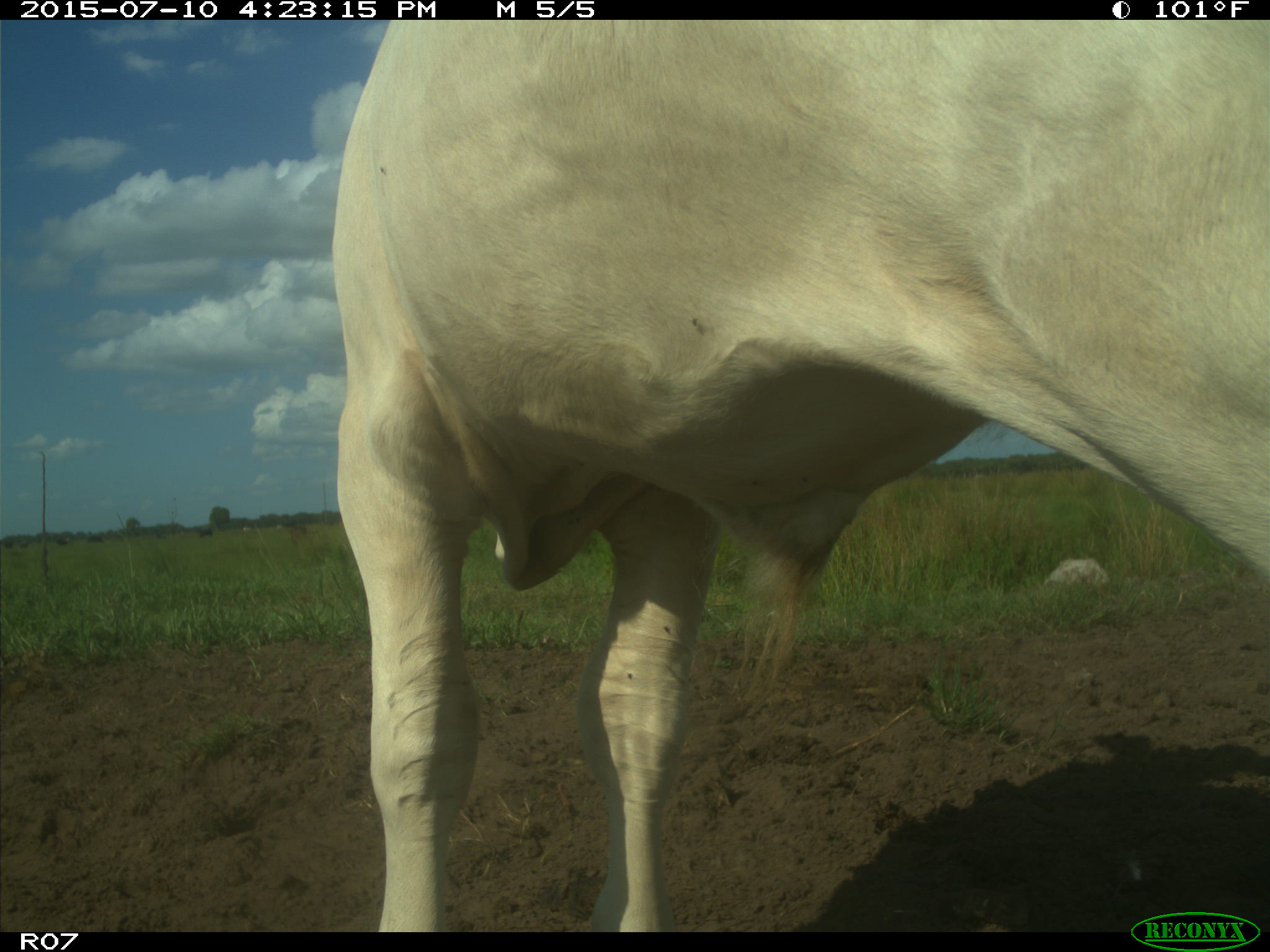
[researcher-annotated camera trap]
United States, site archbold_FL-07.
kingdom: Animalia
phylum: Chordata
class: Mammalia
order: Artiodactyla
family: Bovidae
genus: Bos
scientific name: Bos taurus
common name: domestic cow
Bos taurus (domestic cow).